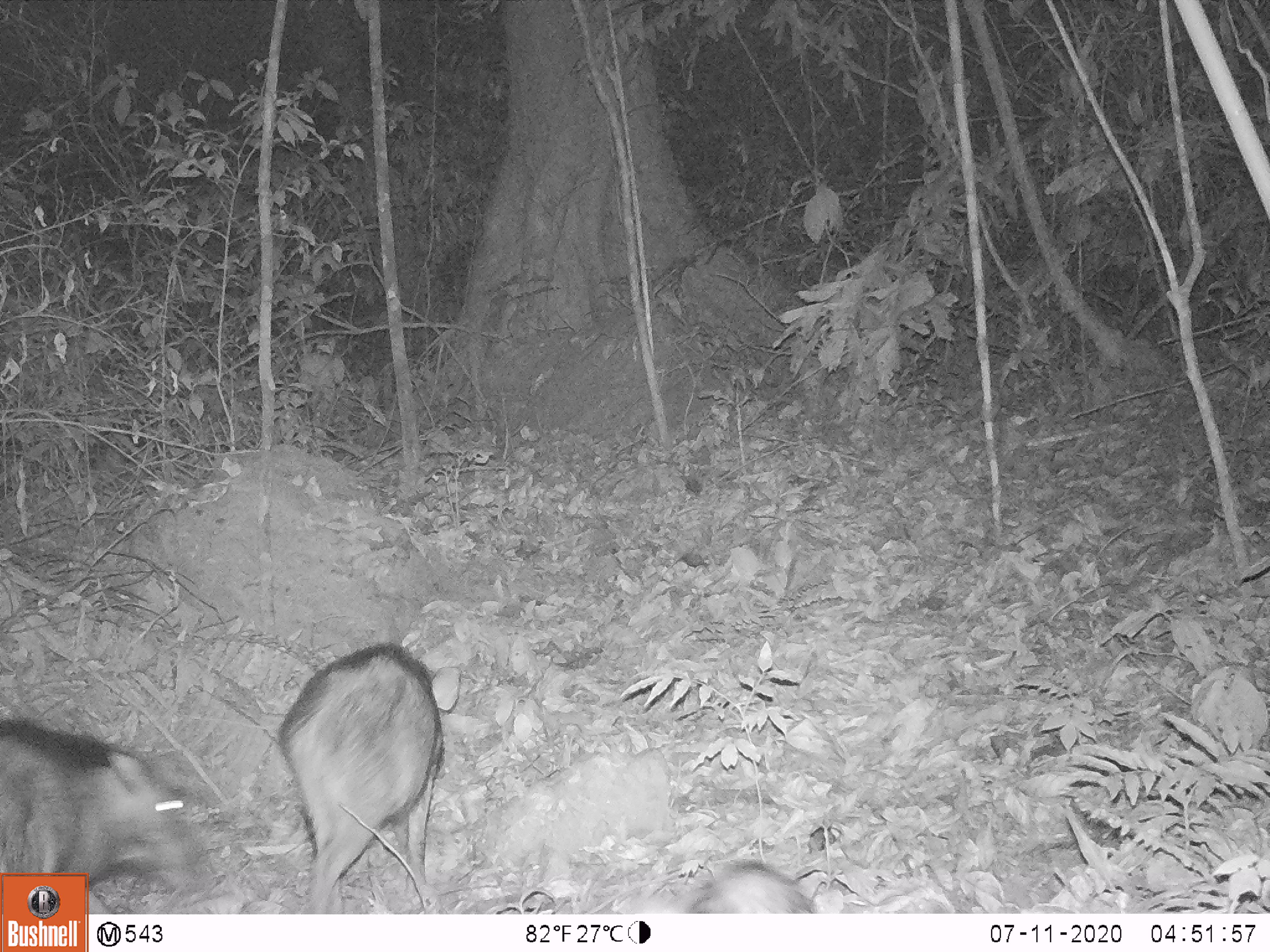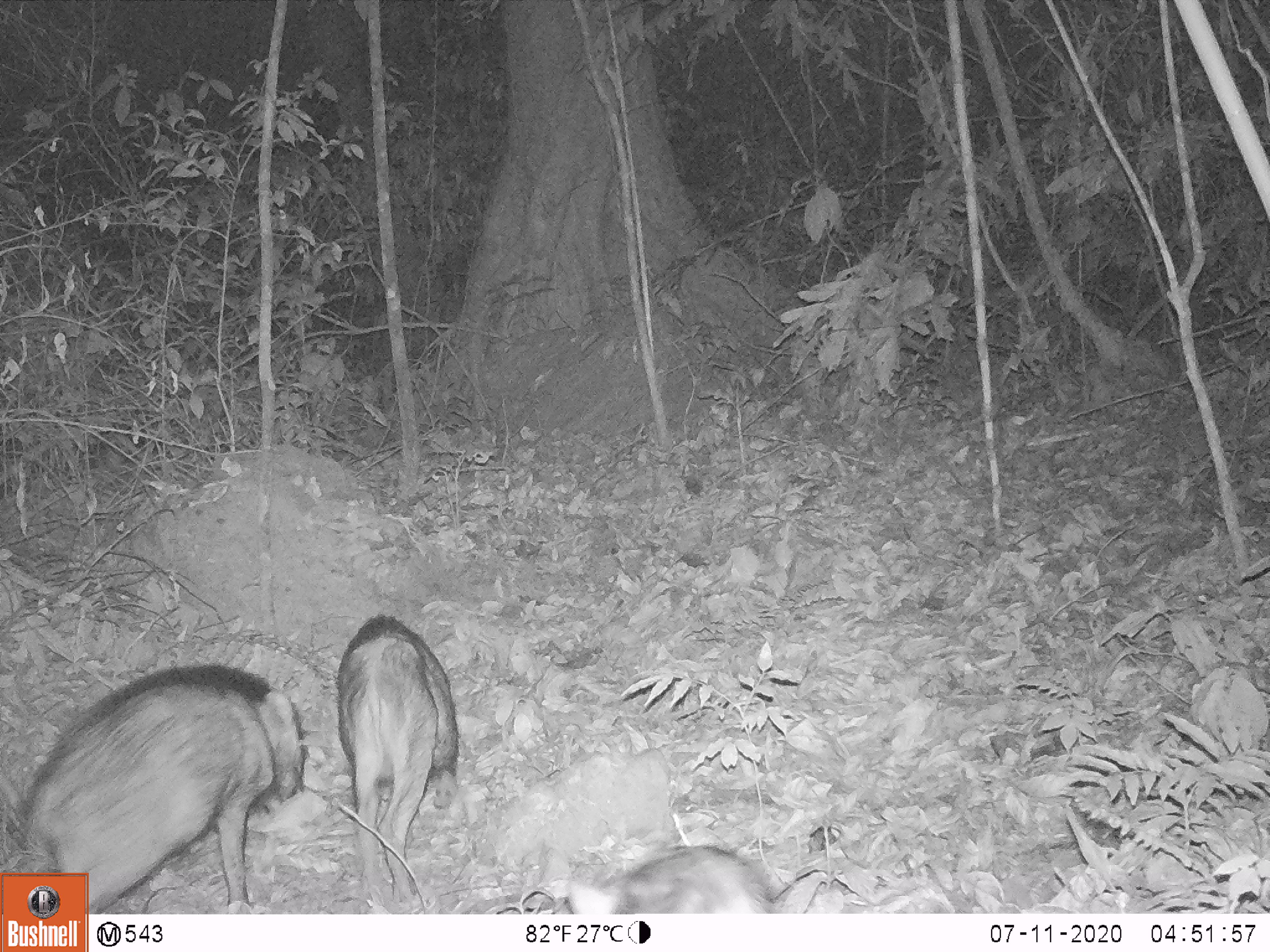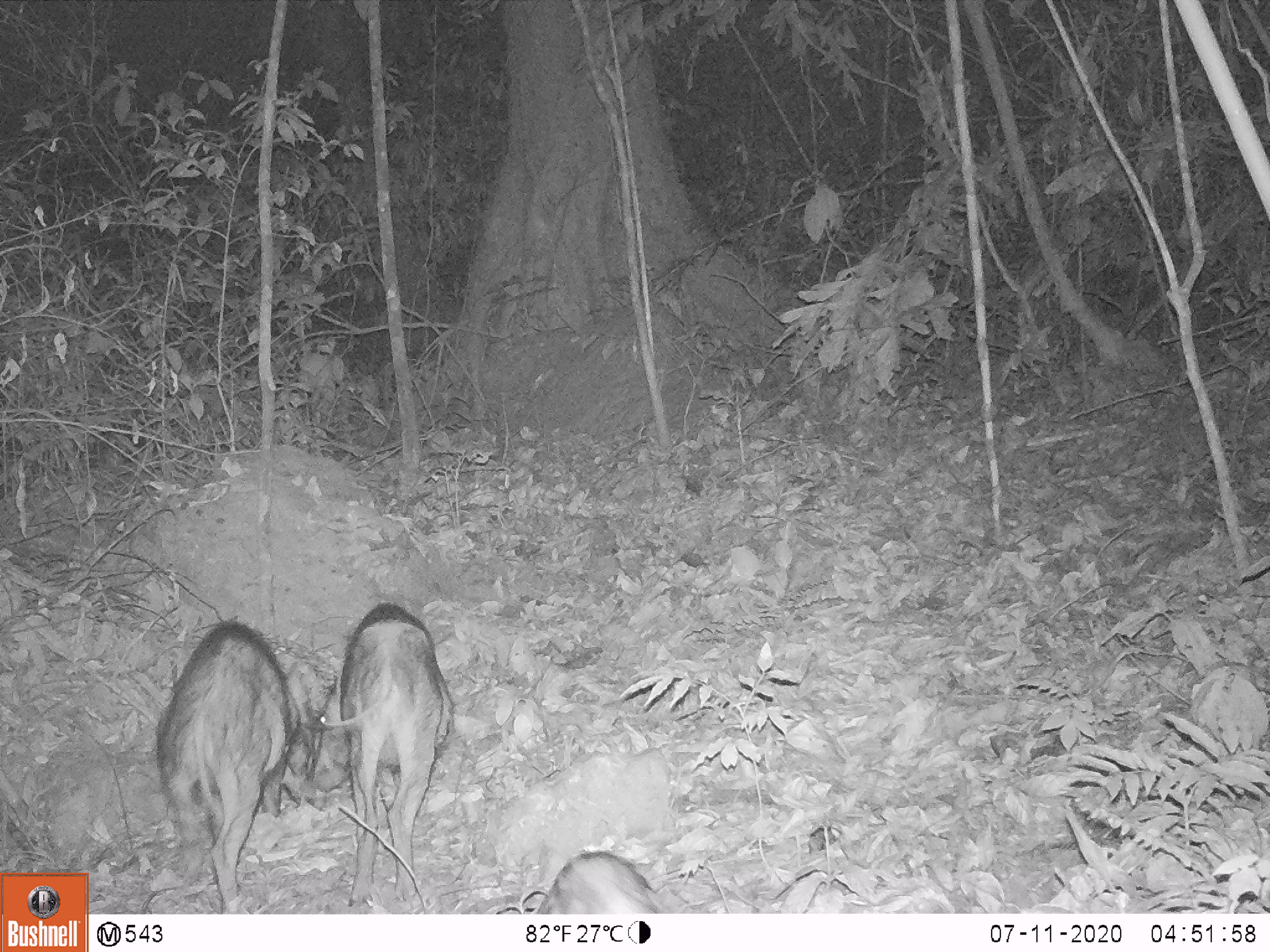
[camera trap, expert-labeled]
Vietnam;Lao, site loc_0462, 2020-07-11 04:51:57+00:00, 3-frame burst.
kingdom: Animalia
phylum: Chordata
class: Mammalia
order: Artiodactyla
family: Suidae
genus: Sus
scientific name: Sus scrofa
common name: eurasian wild pig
Eurasian wild pig (Sus scrofa). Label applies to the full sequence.